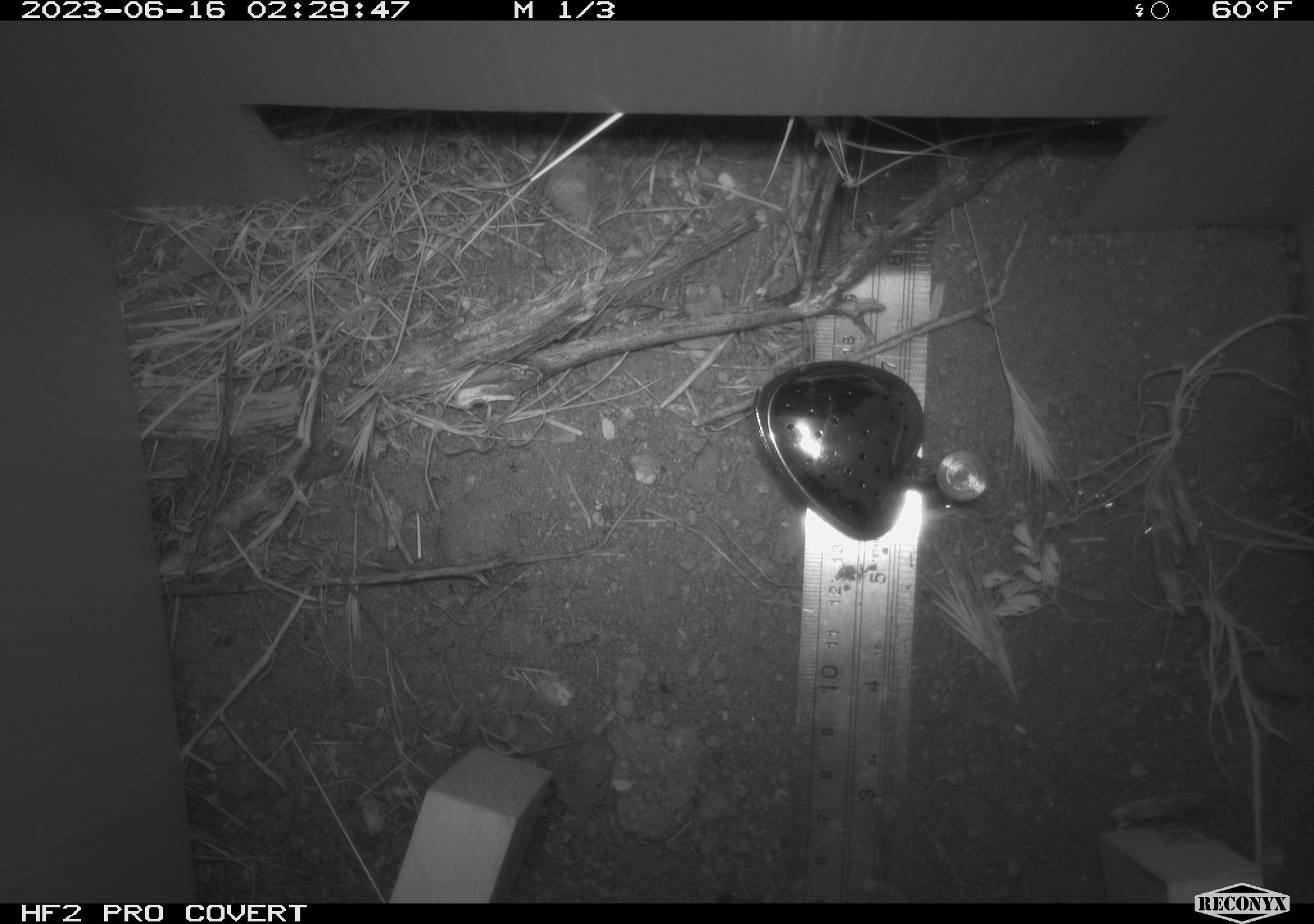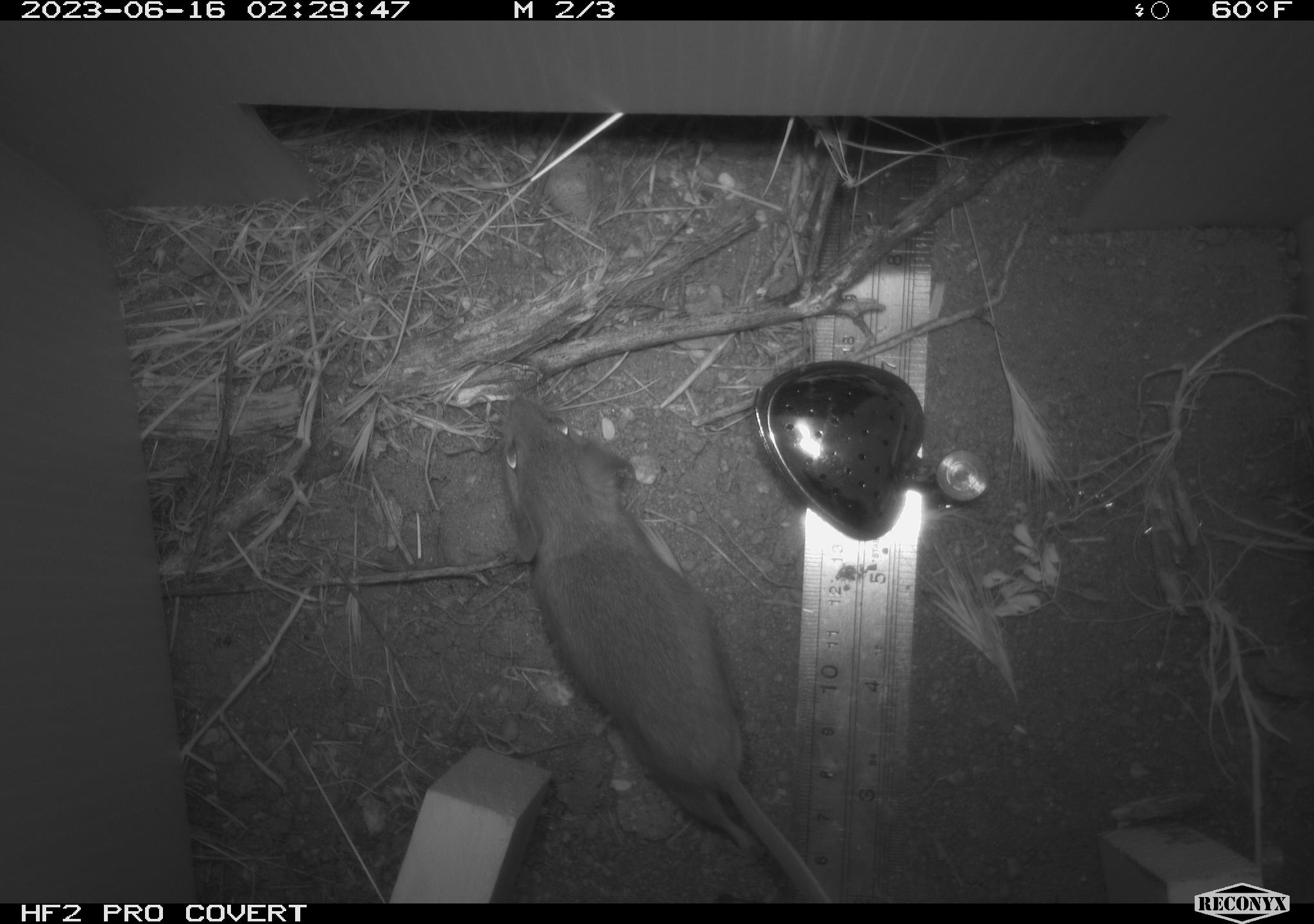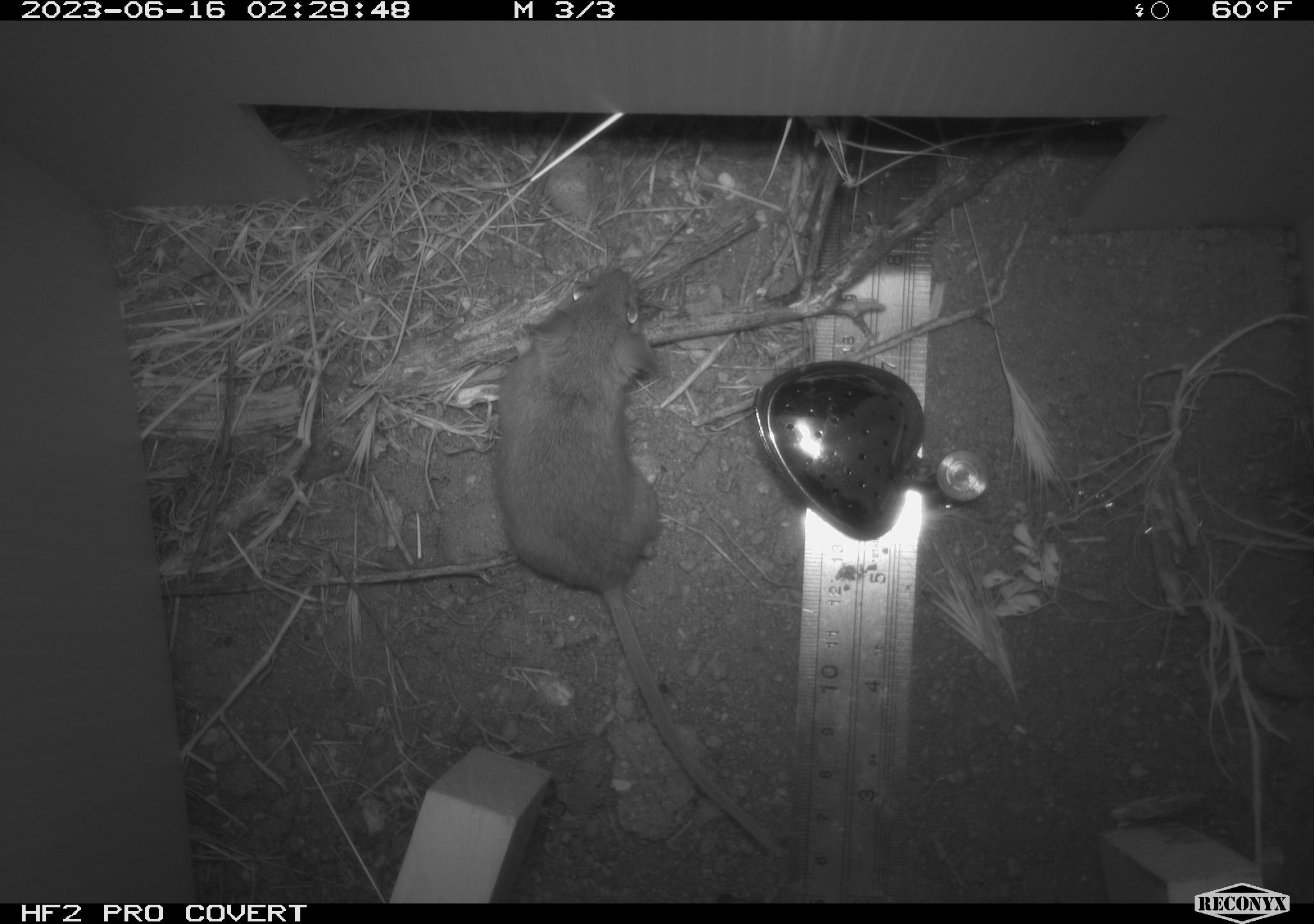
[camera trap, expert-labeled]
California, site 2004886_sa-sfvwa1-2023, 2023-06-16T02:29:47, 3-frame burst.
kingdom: Animalia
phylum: Chordata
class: Mammalia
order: Rodentia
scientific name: Rodentia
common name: rodent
Rodent (Rodentia).